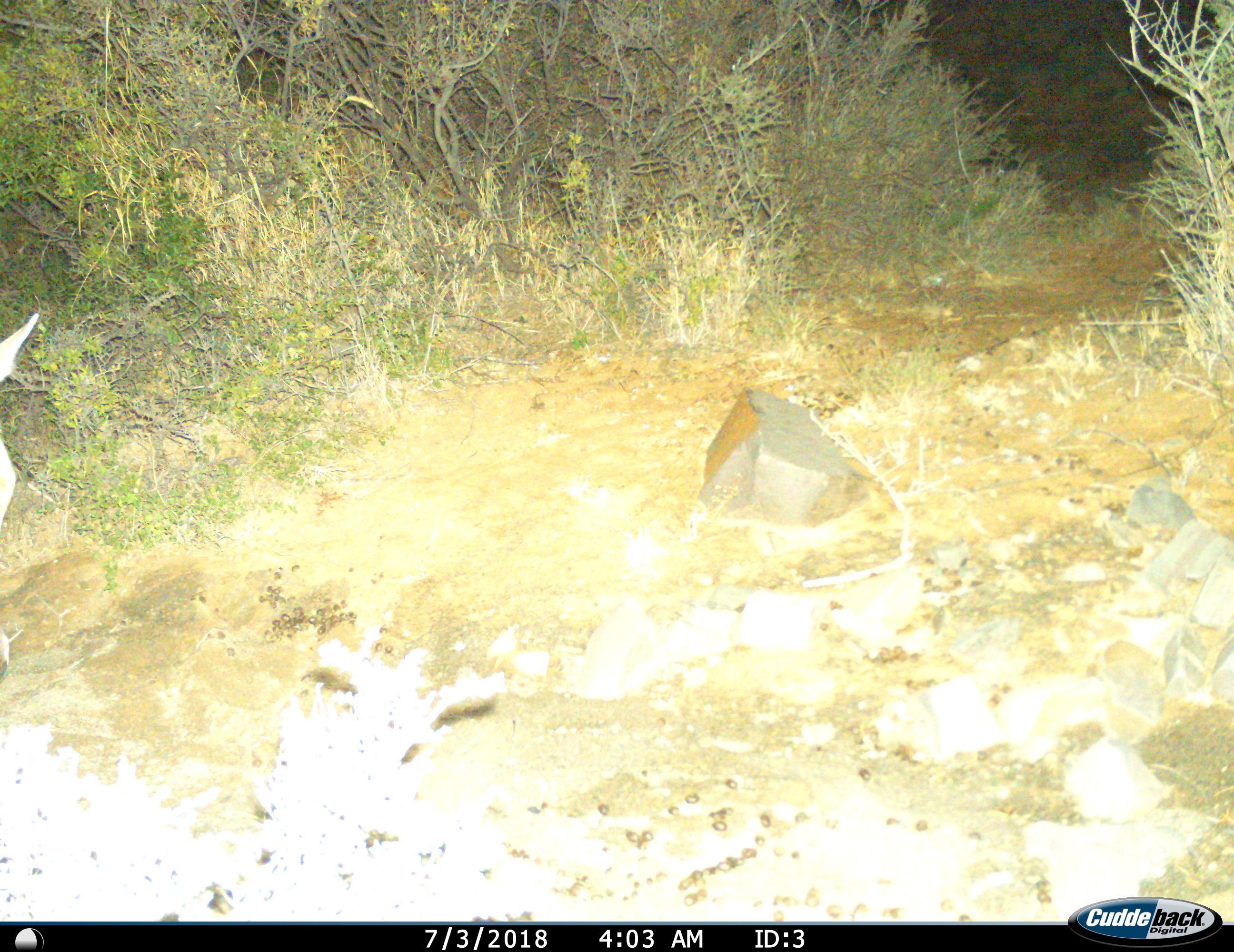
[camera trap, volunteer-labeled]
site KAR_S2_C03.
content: unidentified animal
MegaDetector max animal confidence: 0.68